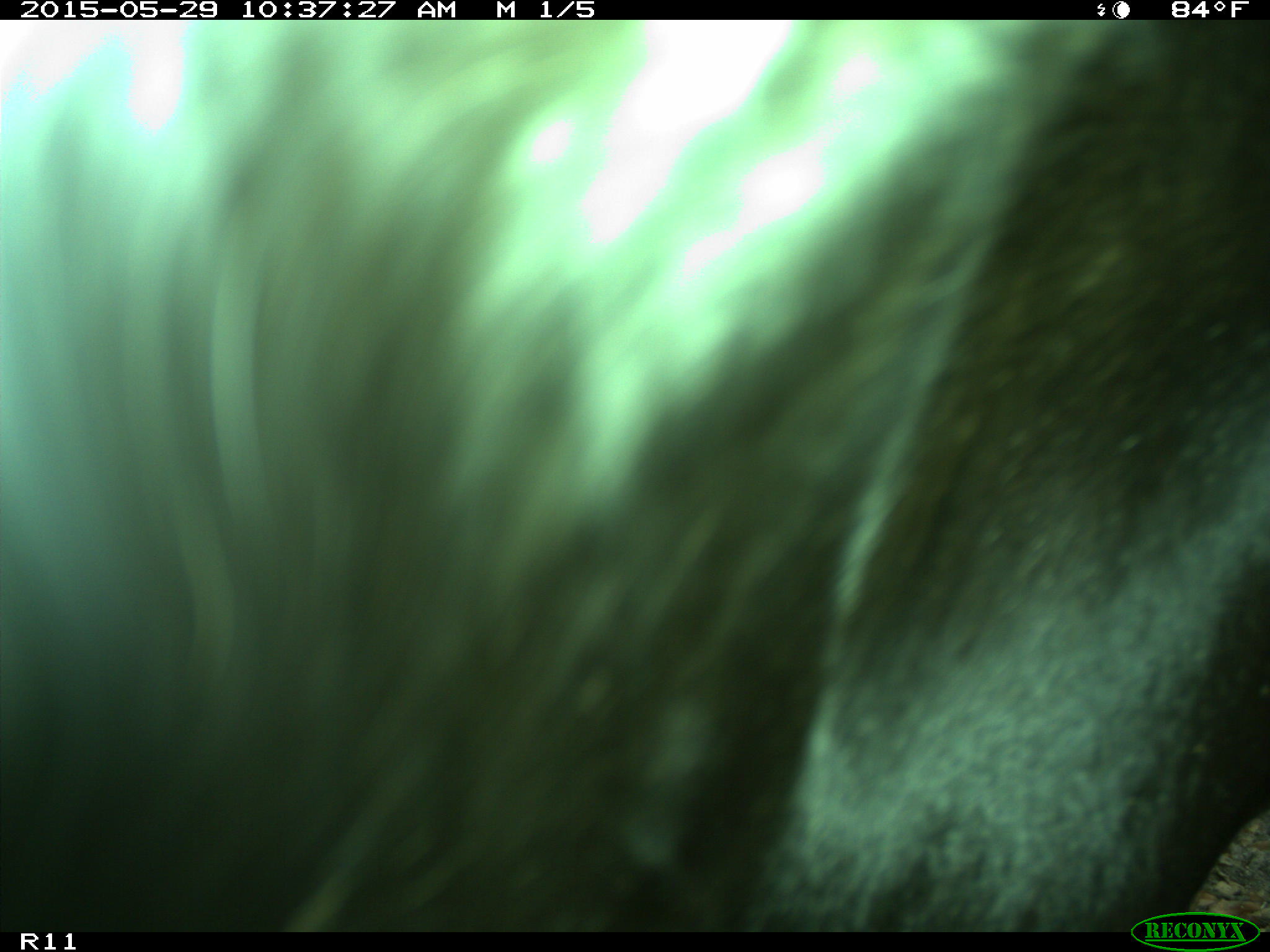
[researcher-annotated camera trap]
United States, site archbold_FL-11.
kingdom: Animalia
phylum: Chordata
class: Mammalia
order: Artiodactyla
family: Bovidae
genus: Bos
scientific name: Bos taurus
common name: domestic cow